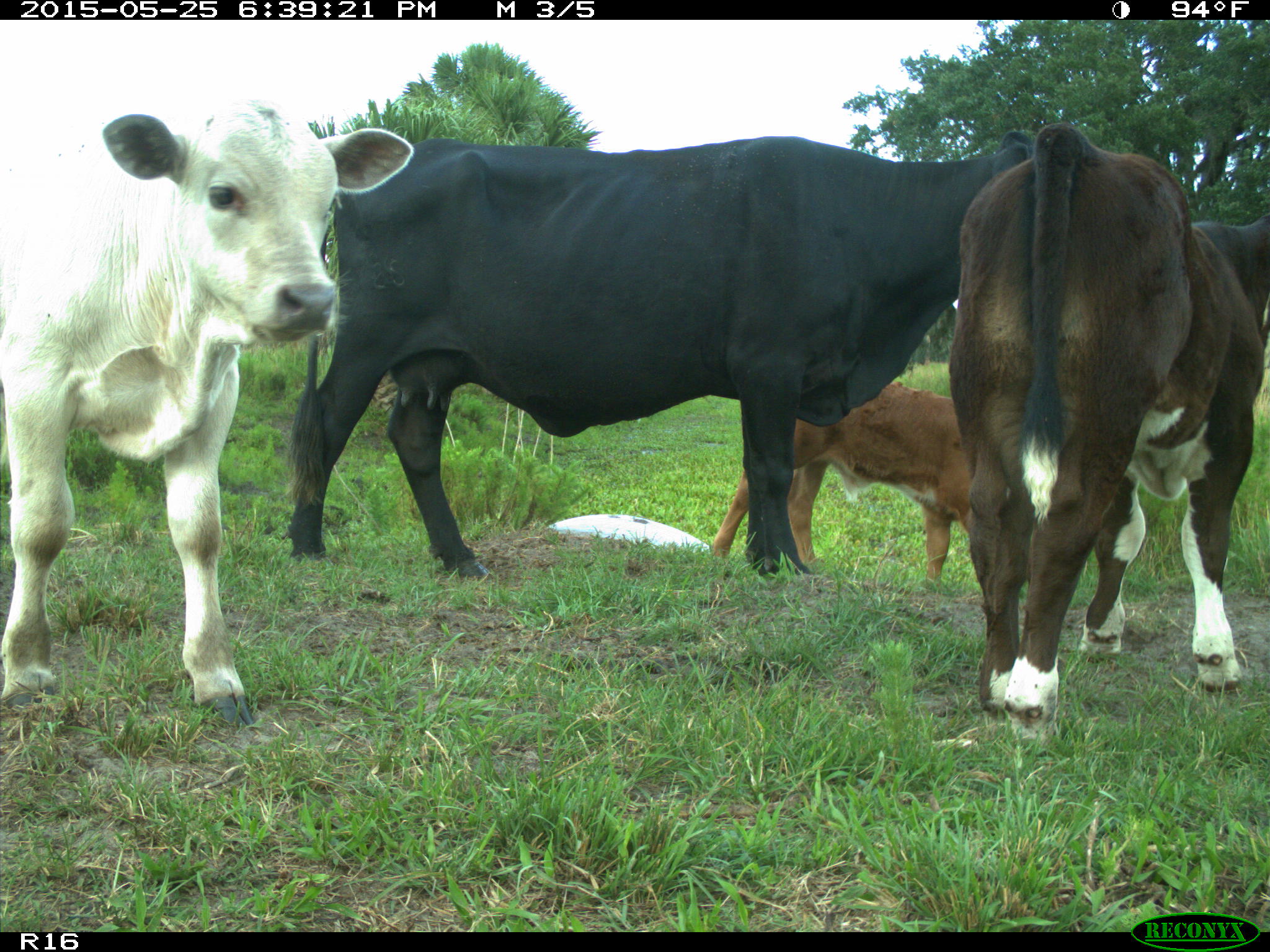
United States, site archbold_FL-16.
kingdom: Animalia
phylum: Chordata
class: Mammalia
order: Artiodactyla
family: Bovidae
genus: Bos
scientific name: Bos taurus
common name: domestic cow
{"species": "Bos taurus (domestic cow)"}